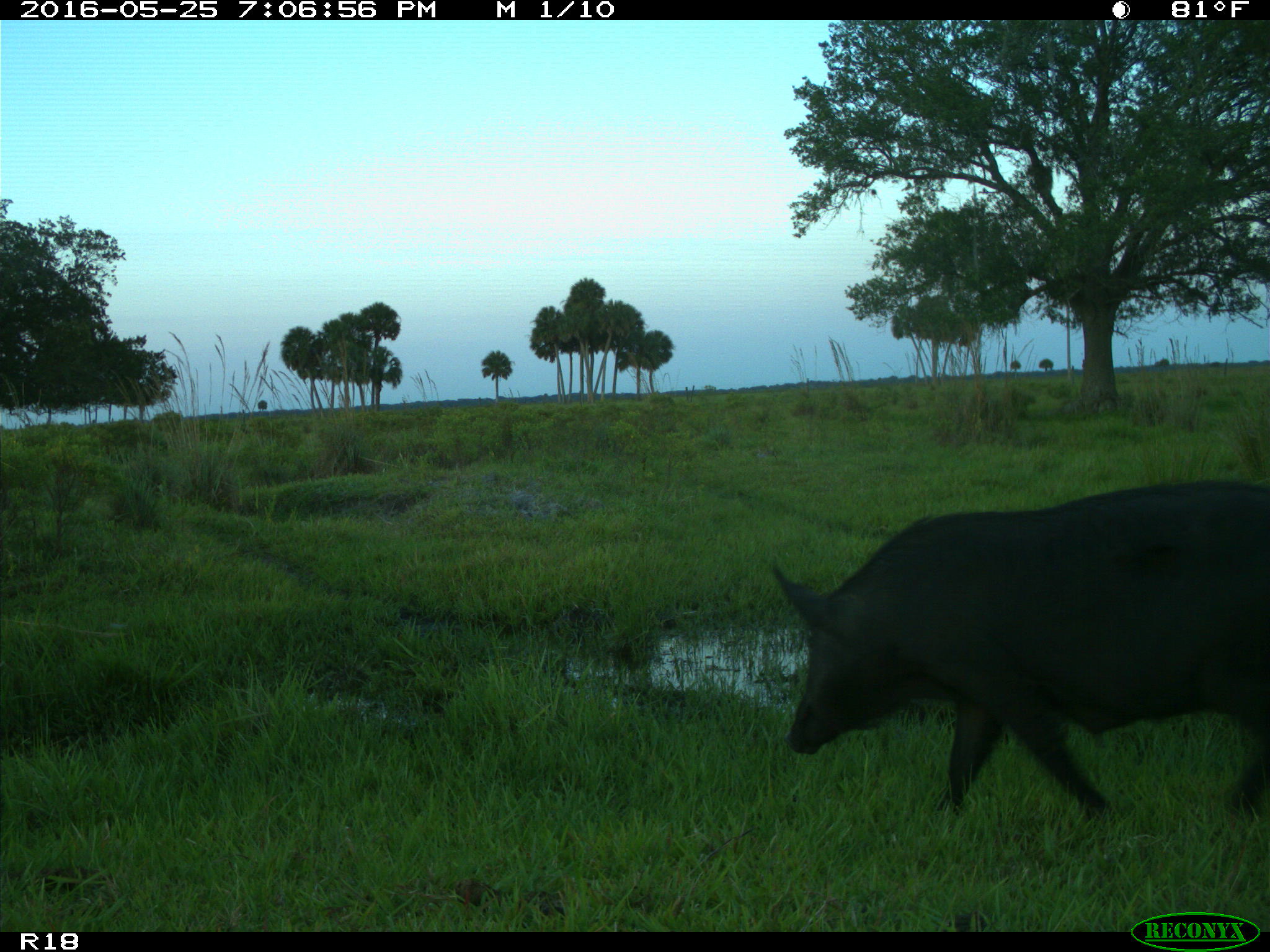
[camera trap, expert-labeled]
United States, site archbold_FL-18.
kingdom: Animalia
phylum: Chordata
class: Mammalia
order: Artiodactyla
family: Suidae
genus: Sus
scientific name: Sus scrofa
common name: wild boar